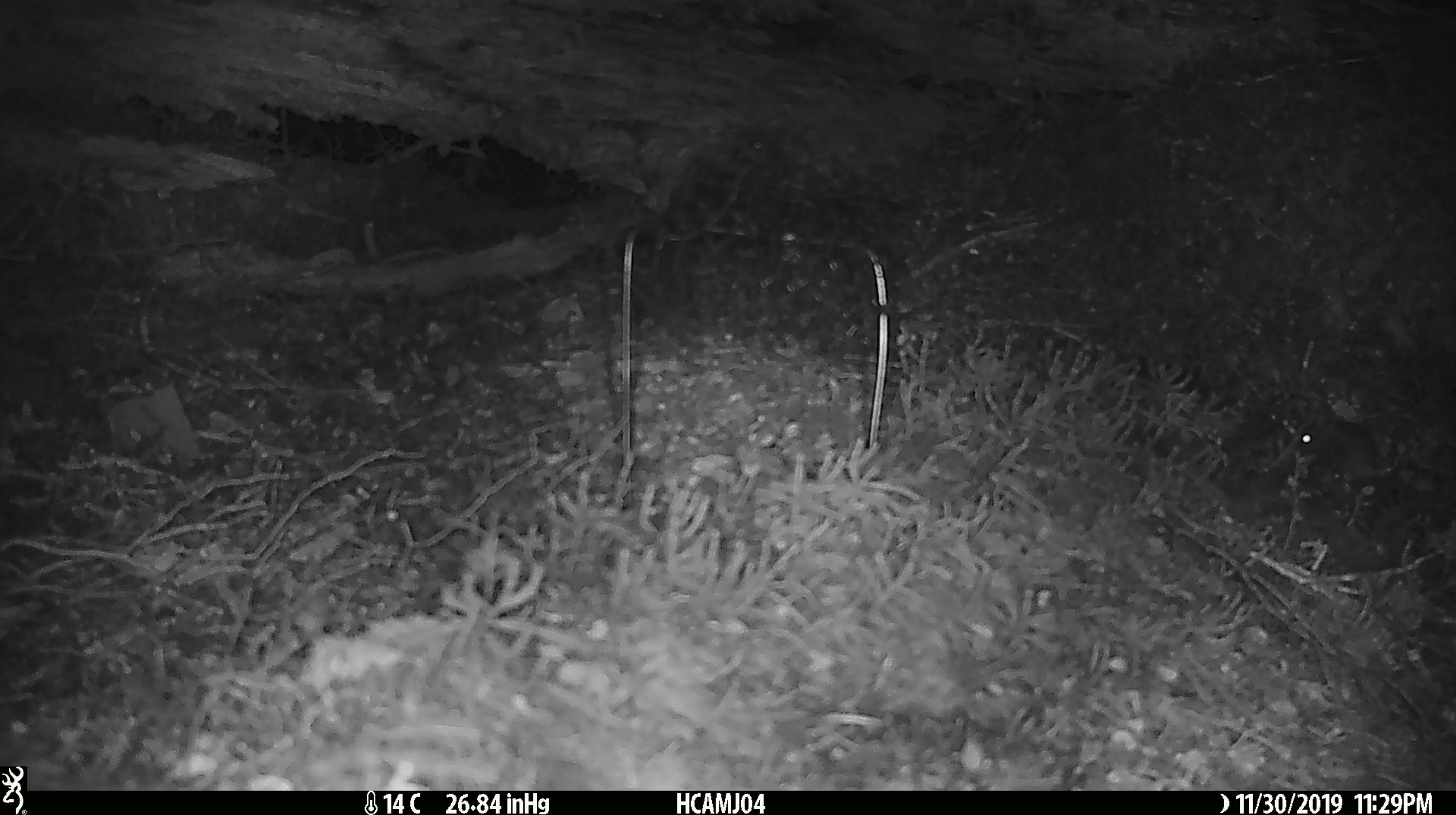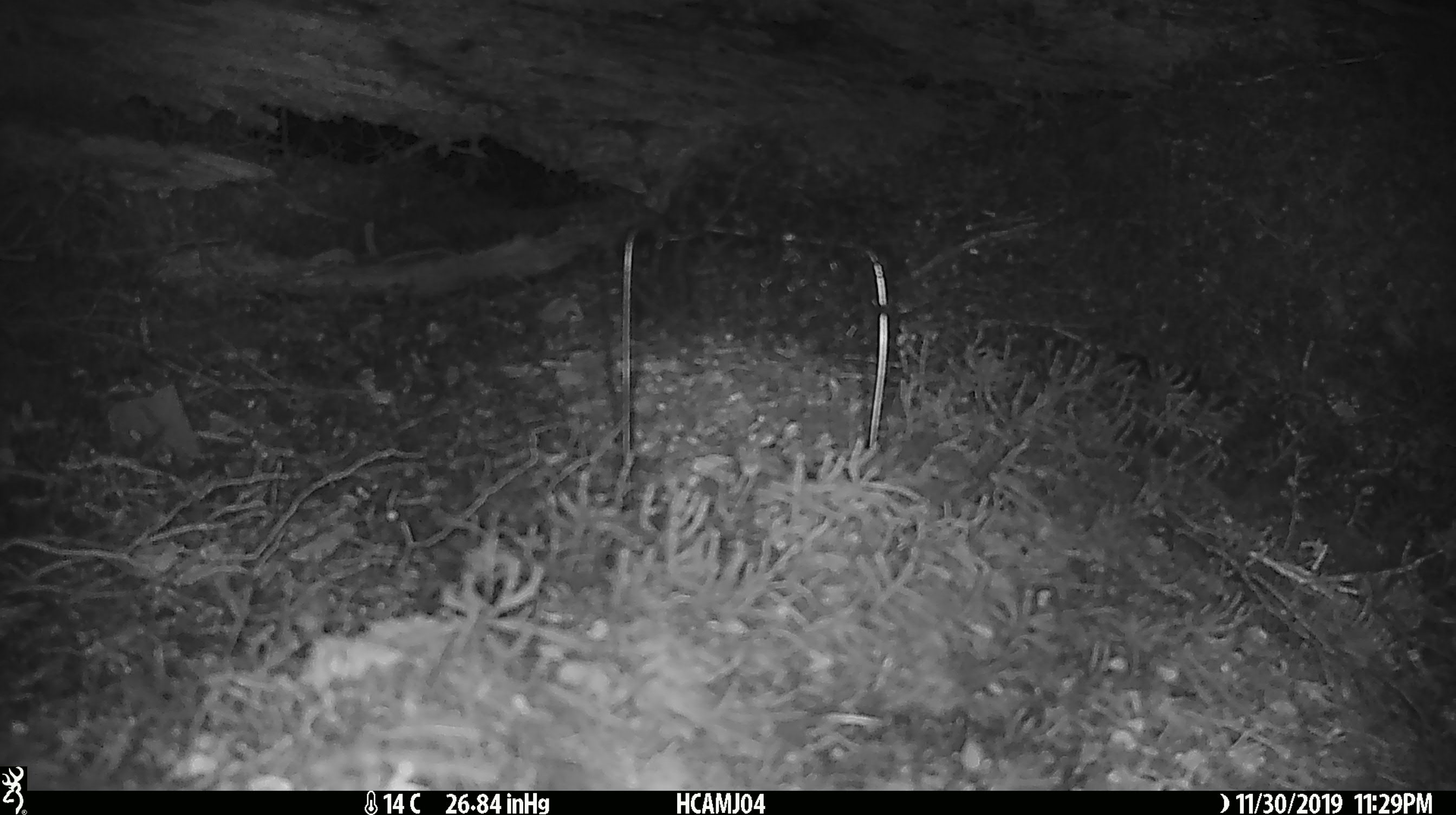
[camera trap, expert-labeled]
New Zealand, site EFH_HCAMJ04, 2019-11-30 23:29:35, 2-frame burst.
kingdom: Animalia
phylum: Chordata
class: Mammalia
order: Rodentia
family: Muridae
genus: Mus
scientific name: Mus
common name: mouse